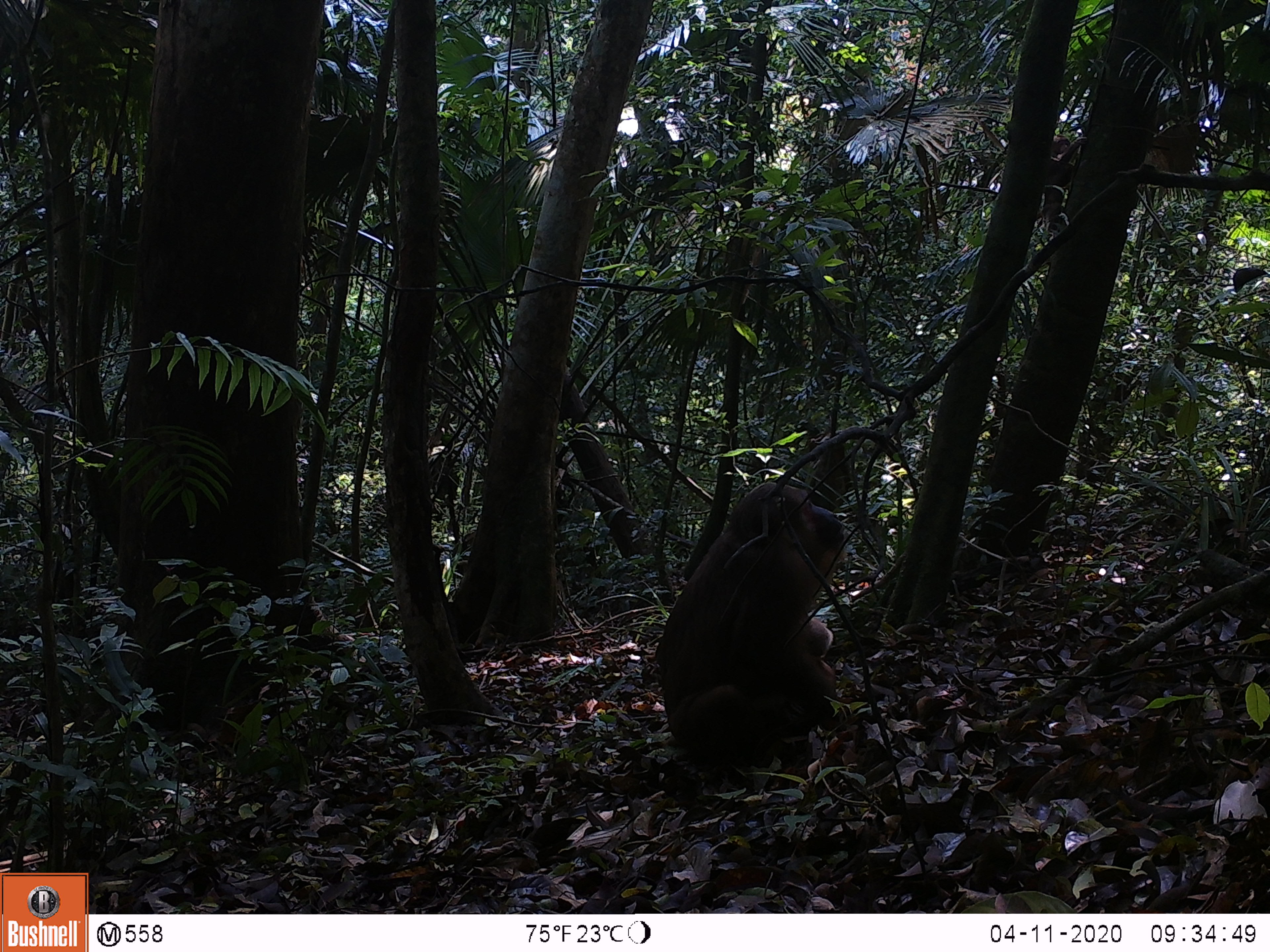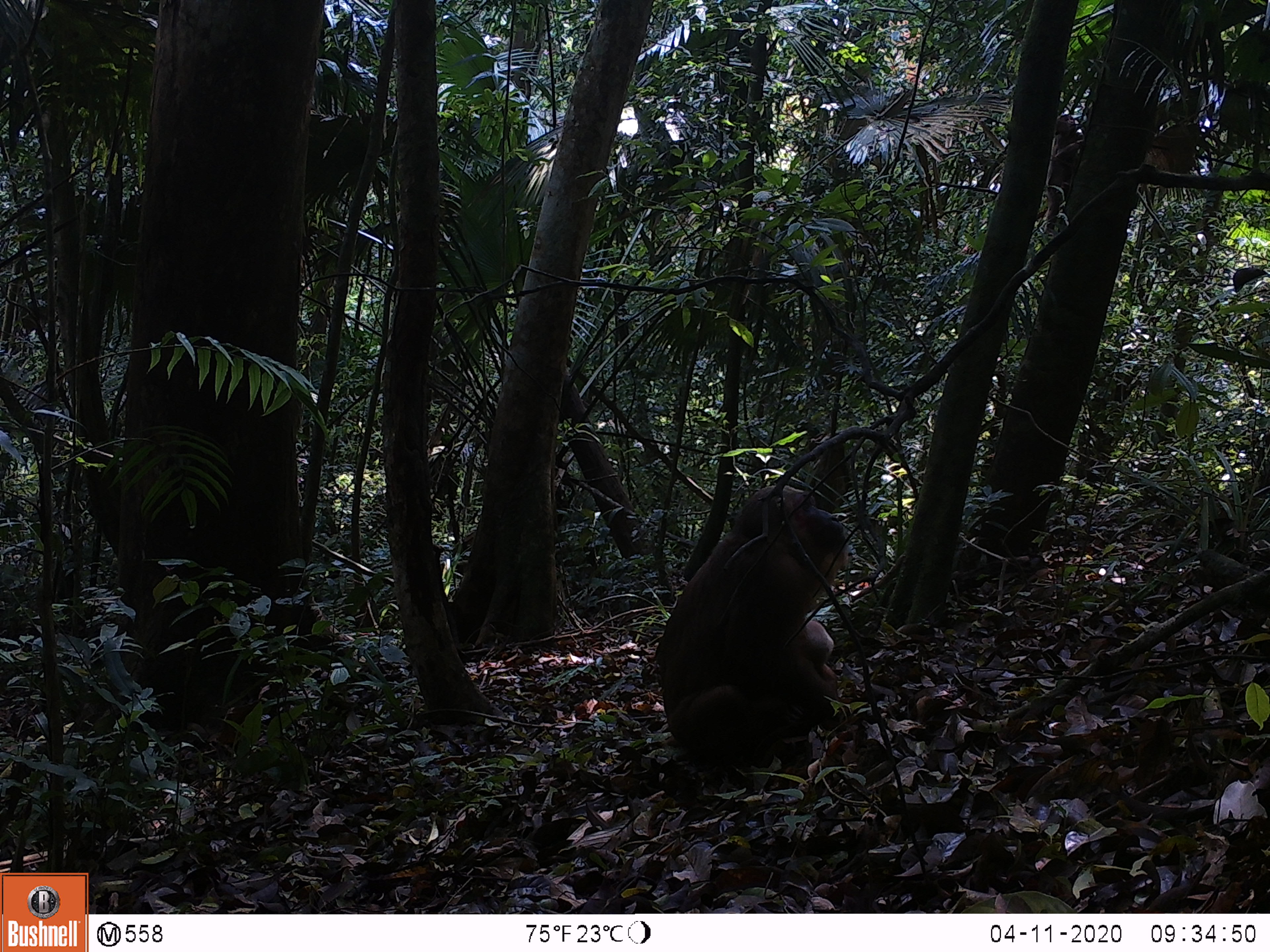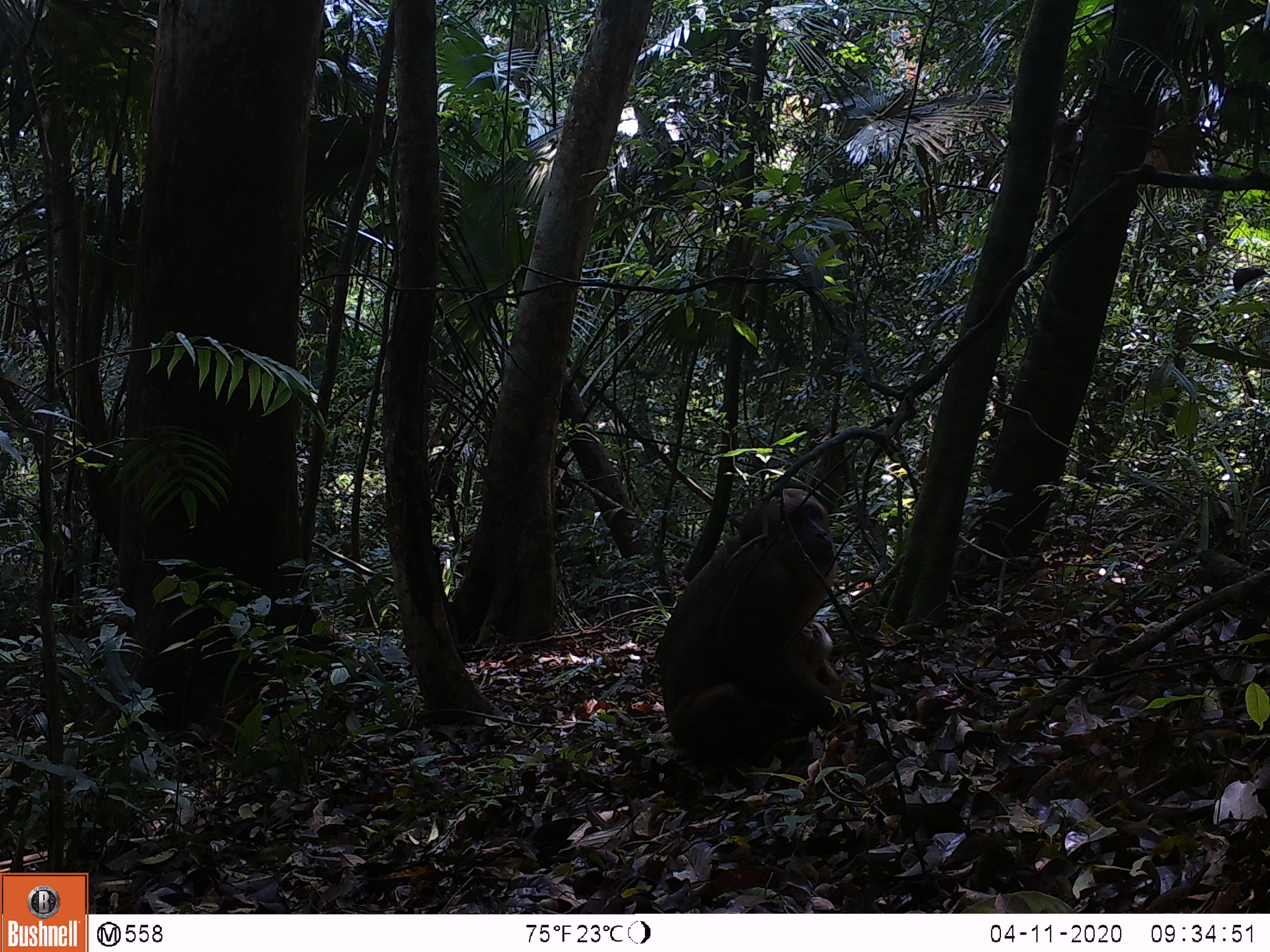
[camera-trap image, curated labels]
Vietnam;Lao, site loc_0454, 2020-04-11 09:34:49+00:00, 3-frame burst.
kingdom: Animalia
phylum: Chordata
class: Mammalia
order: Primates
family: Cercopithecidae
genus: Macaca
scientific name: Macaca arctoides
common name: stump-tailed macaque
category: stump tailed macaque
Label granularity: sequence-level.